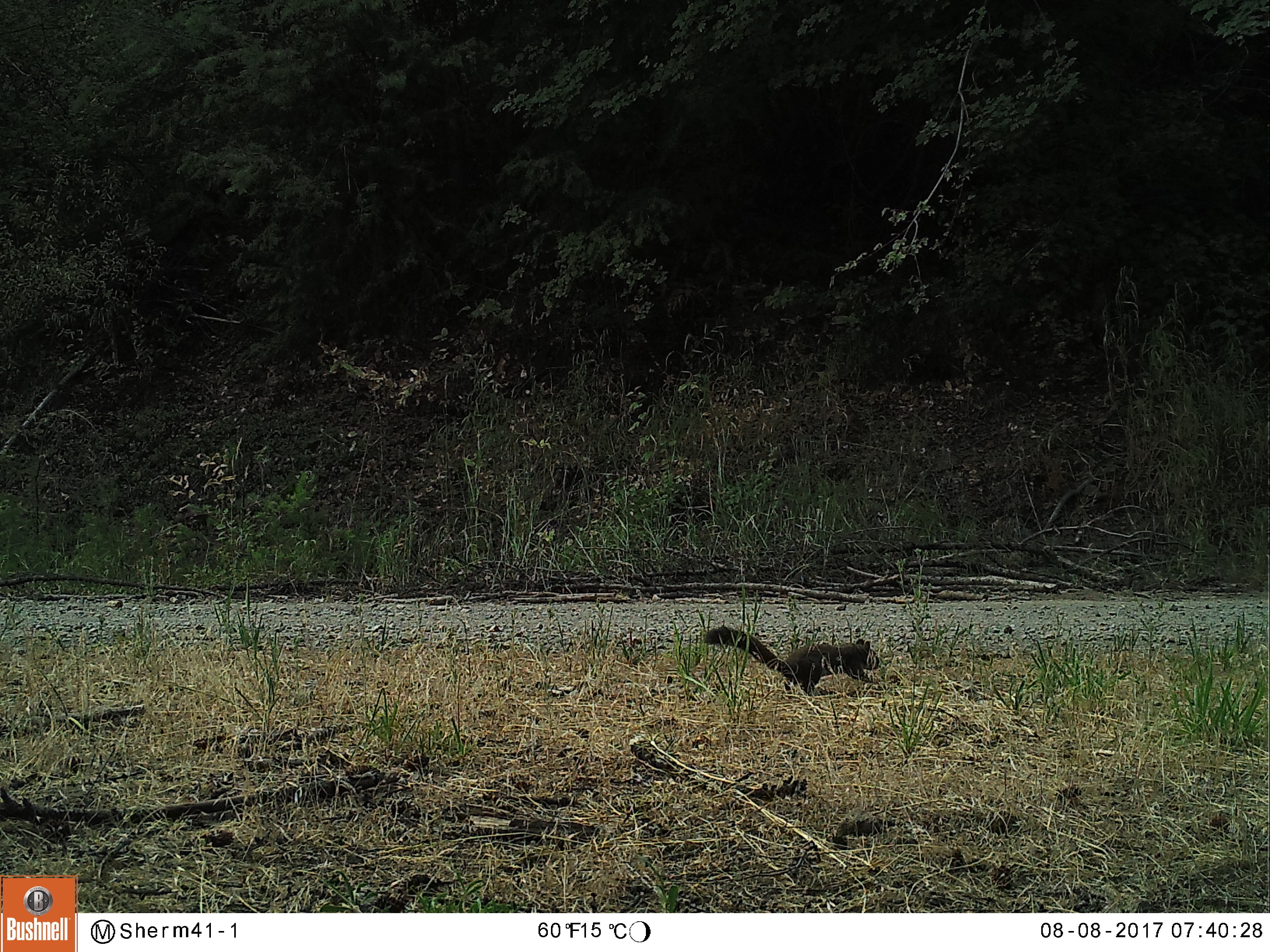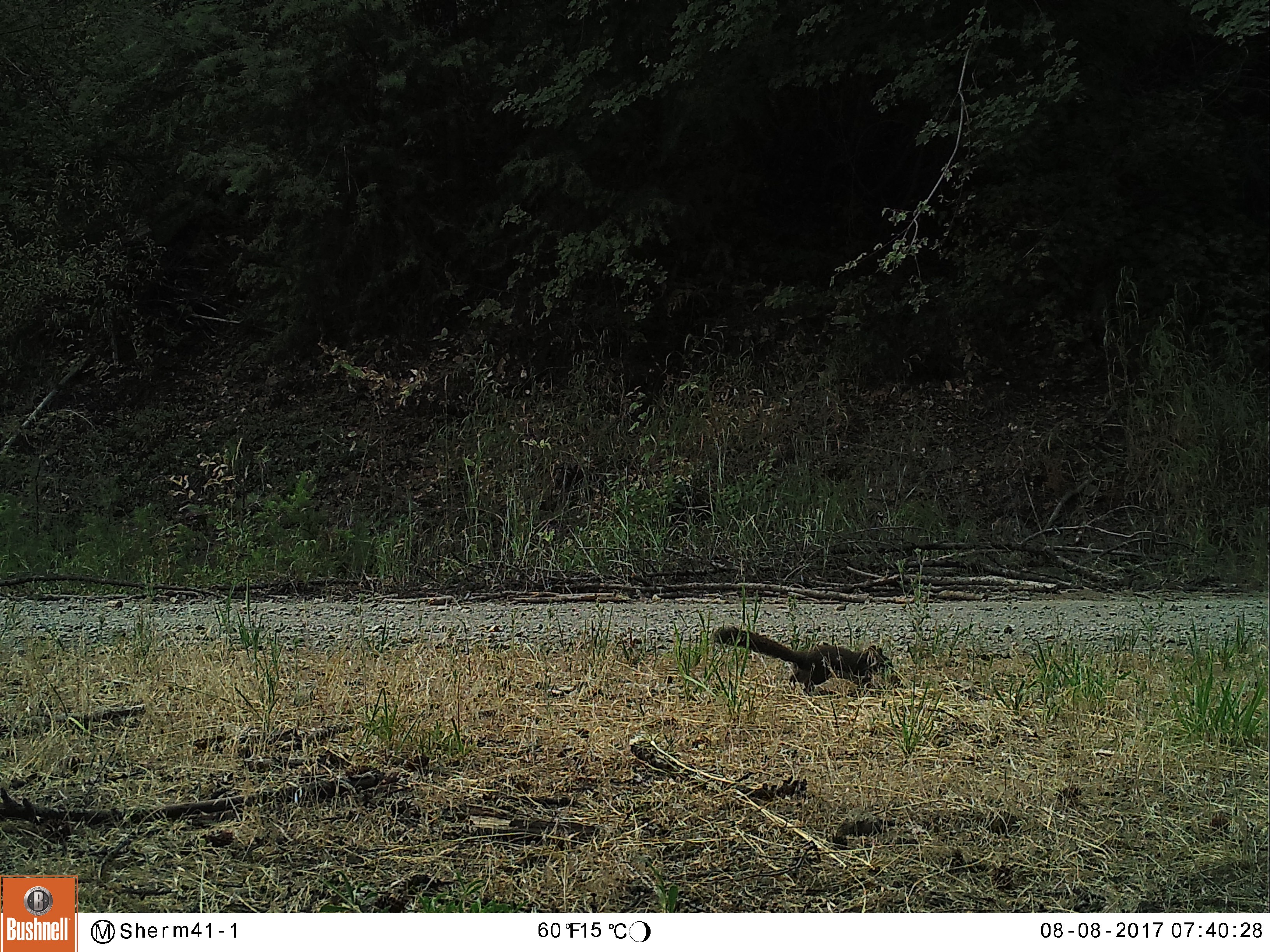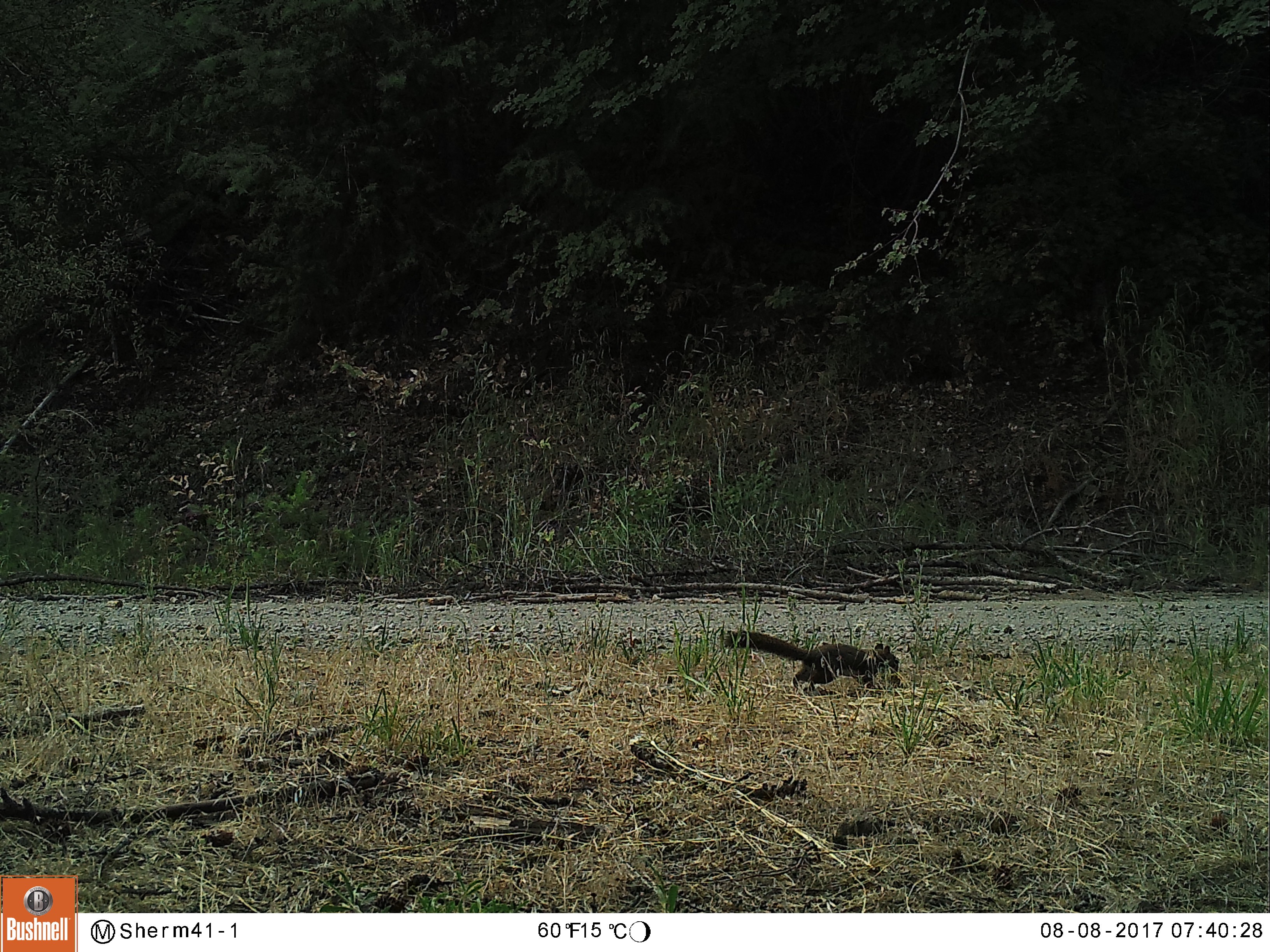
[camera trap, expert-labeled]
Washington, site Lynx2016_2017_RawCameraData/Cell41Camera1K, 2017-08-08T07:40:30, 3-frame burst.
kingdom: Animalia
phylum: Chordata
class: Mammalia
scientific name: Mammalia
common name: small mammal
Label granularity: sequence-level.